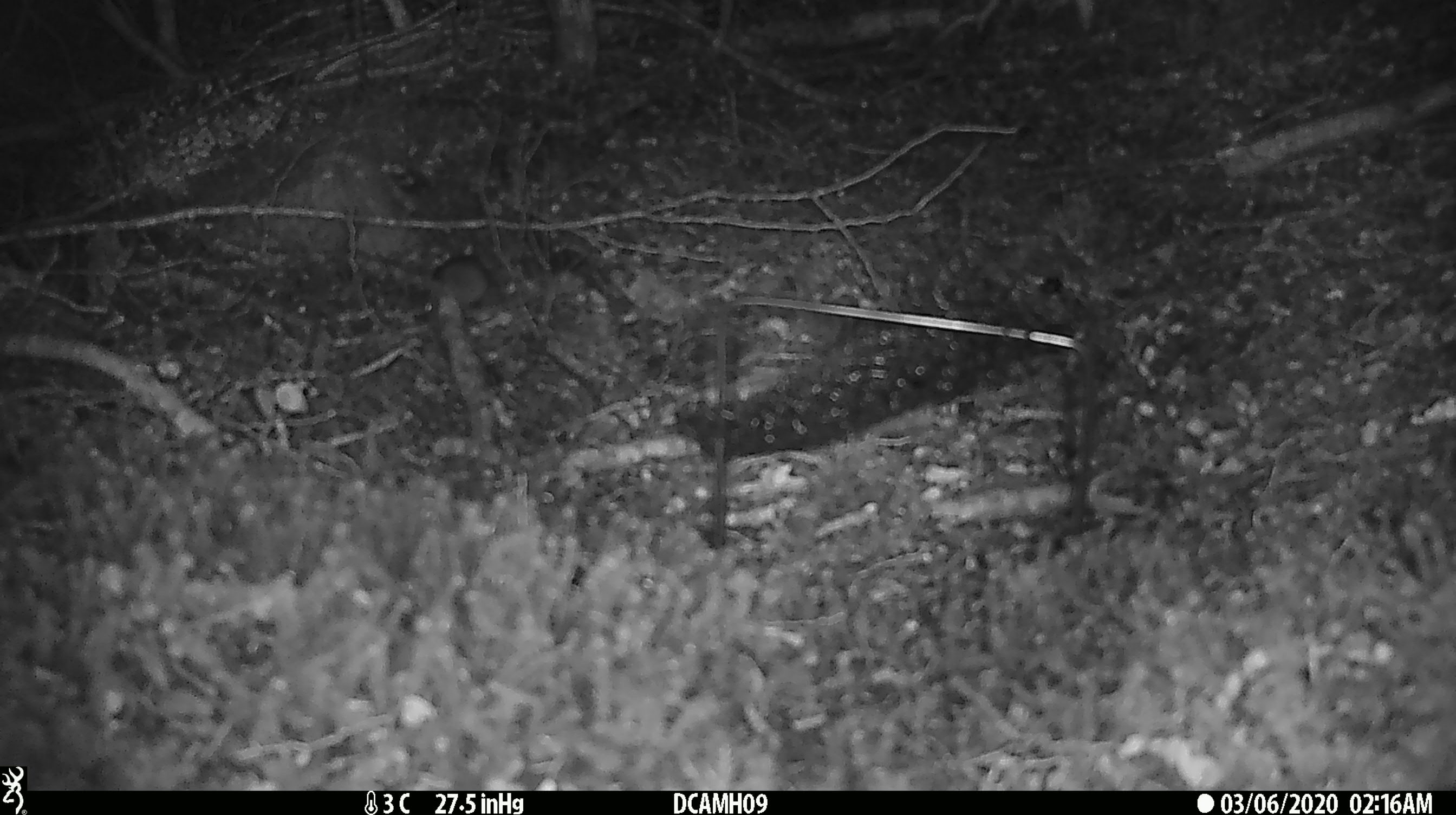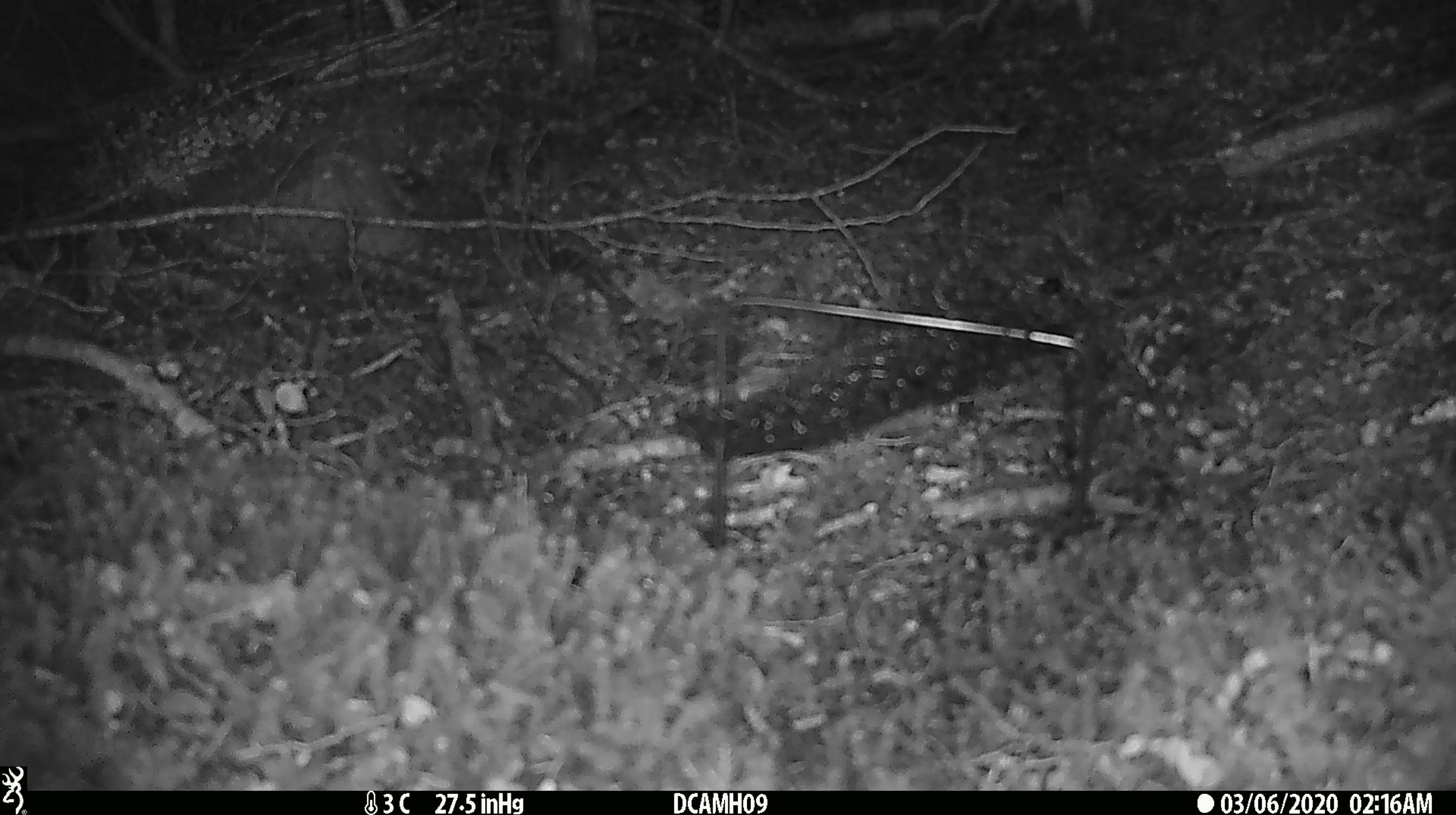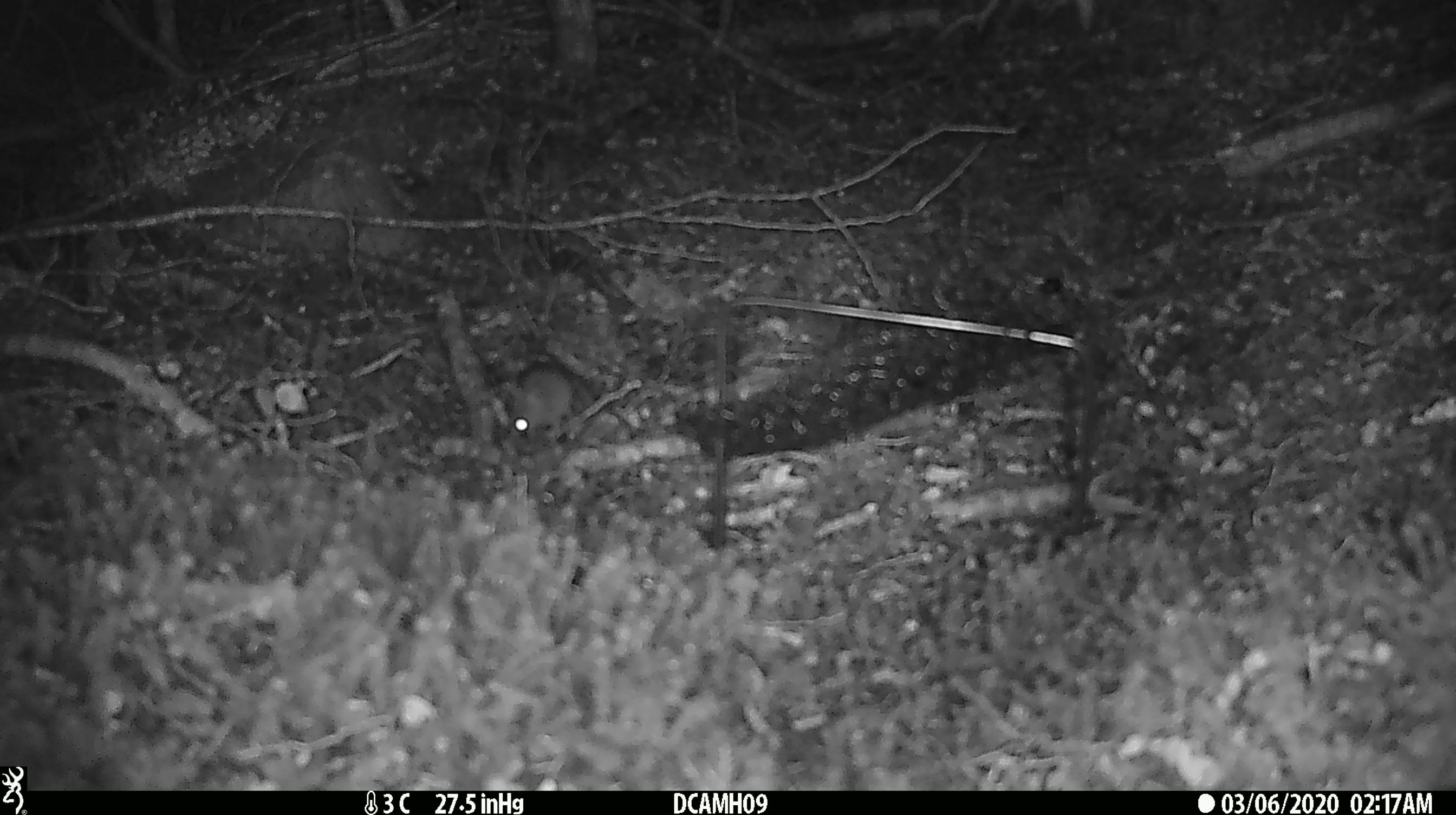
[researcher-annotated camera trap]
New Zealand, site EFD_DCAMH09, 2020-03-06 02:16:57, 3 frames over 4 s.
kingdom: Animalia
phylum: Chordata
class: Mammalia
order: Rodentia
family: Muridae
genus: Mus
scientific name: Mus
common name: mouse